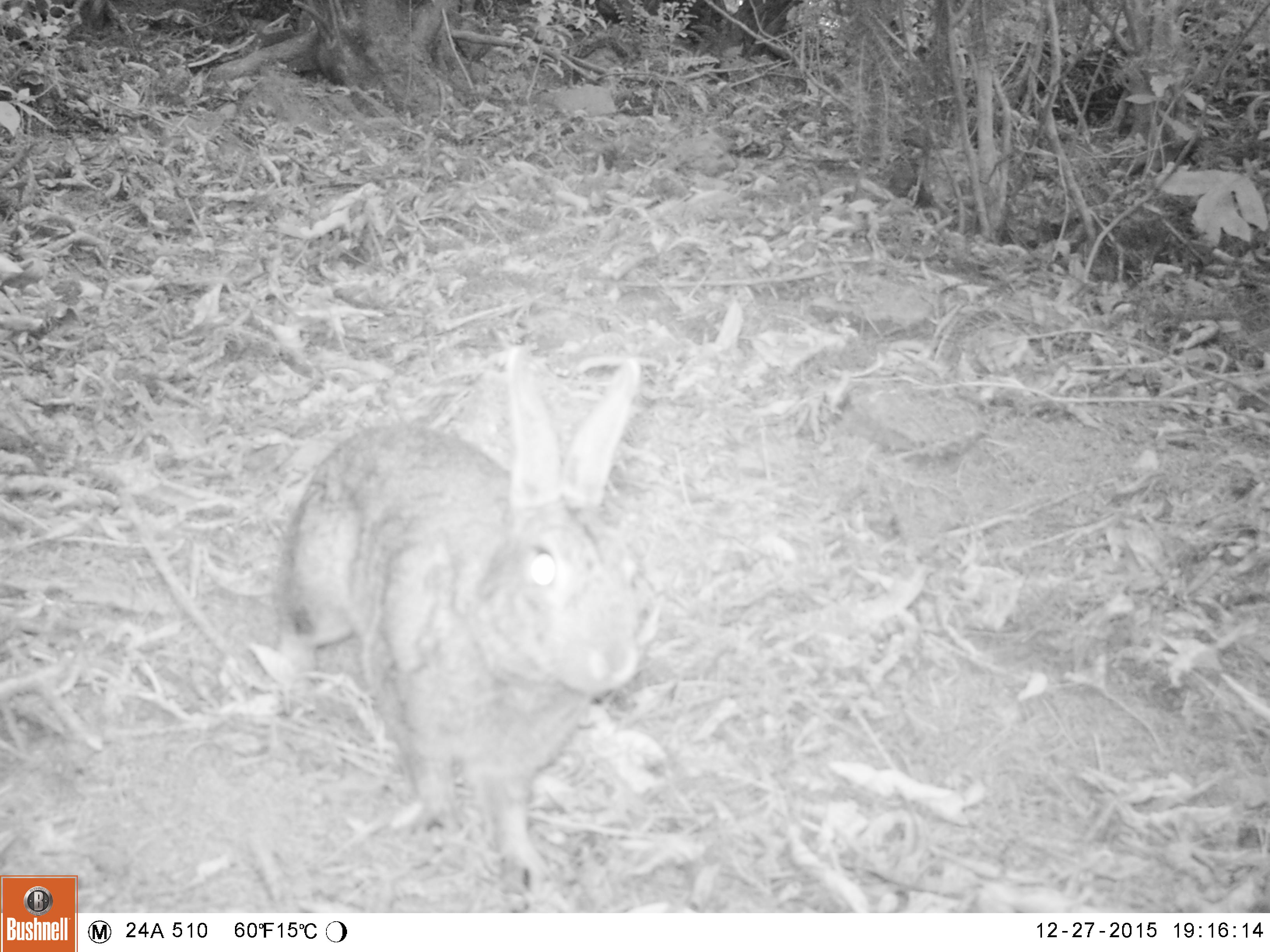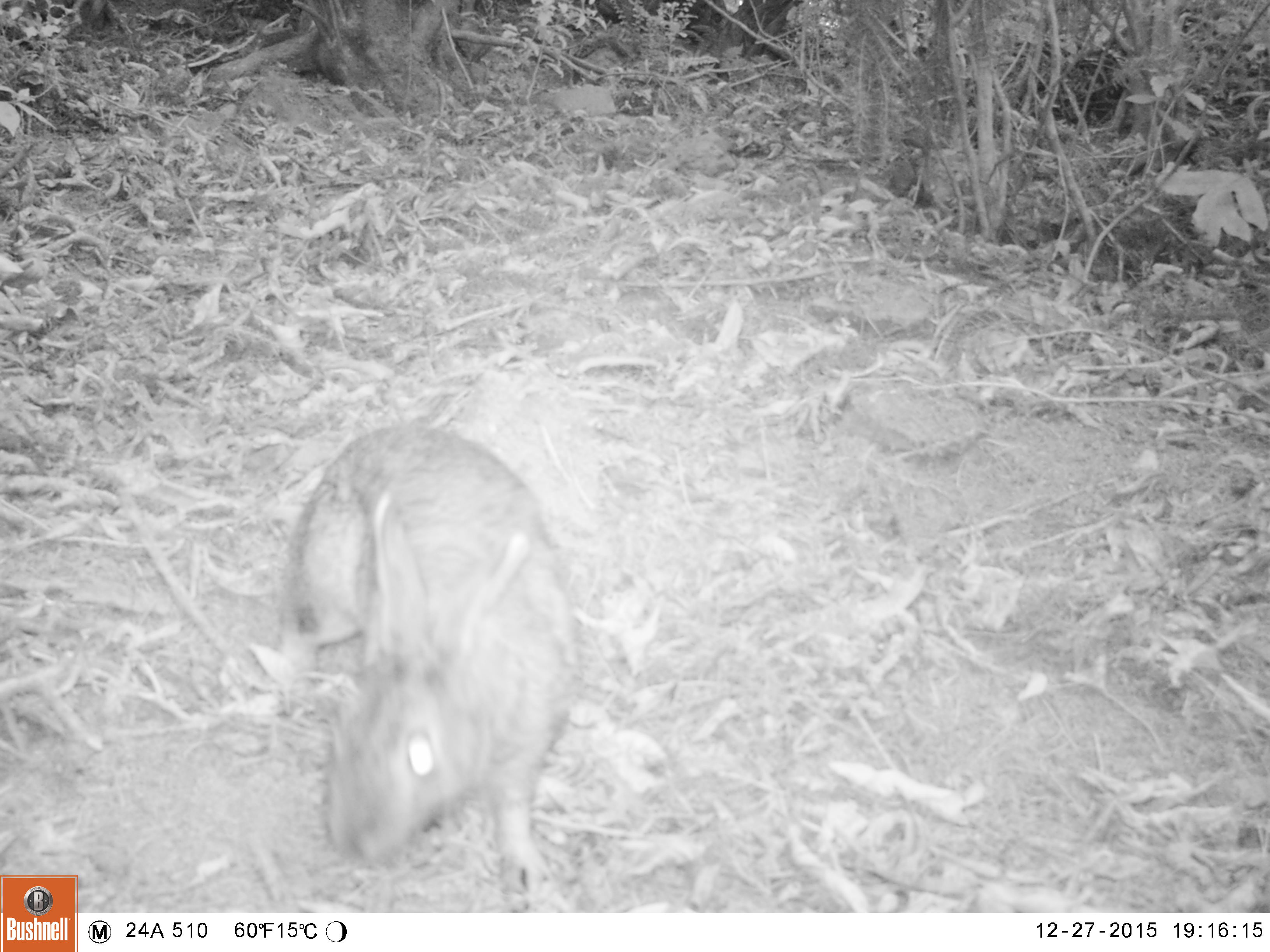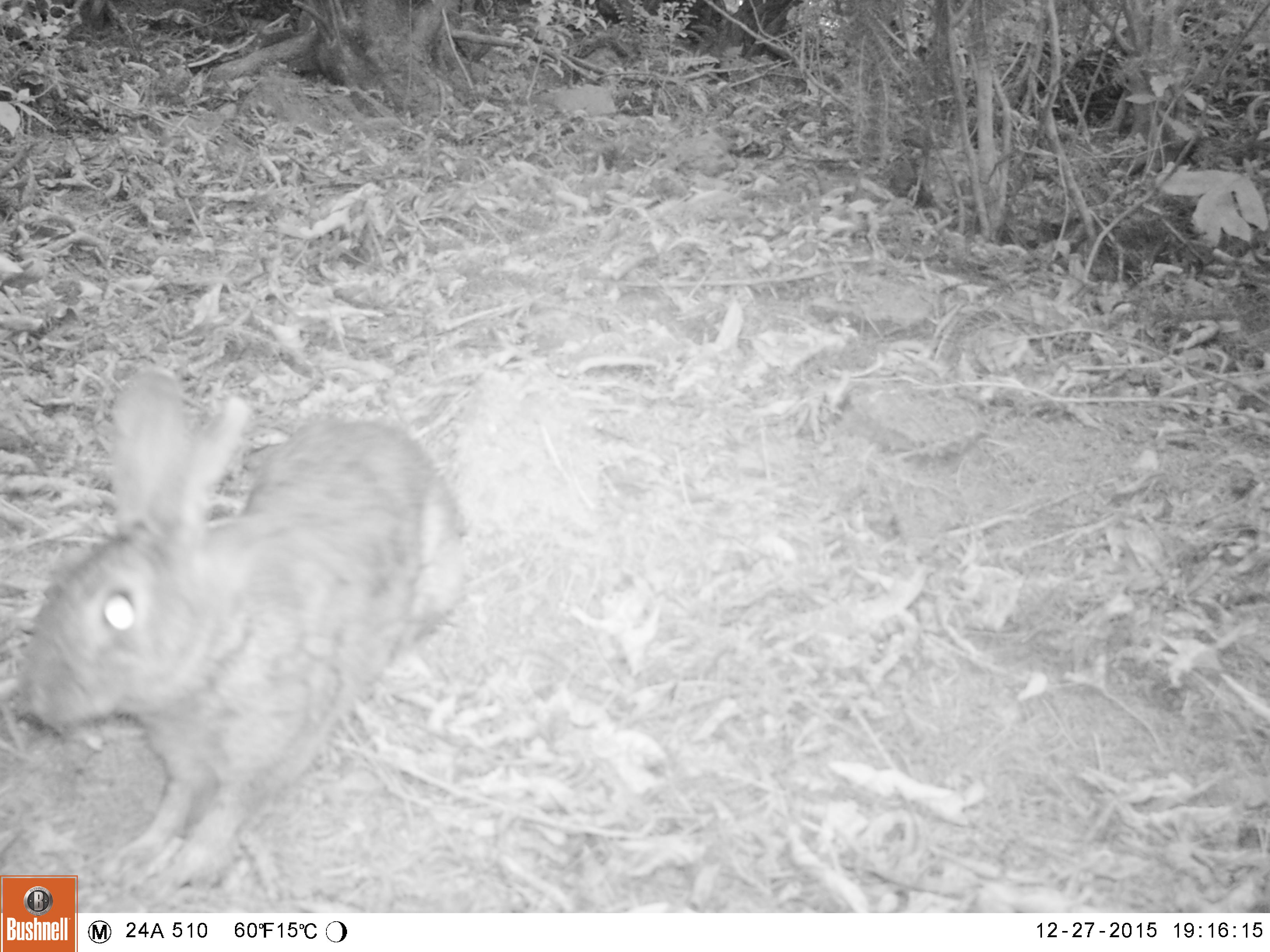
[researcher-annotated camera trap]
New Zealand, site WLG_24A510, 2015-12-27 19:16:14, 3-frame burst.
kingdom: Animalia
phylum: Chordata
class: Mammalia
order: Lagomorpha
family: Leporidae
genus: Oryctolagus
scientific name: Oryctolagus cuniculus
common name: european rabbit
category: rabbit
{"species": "rabbit (european rabbit) (Oryctolagus cuniculus)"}